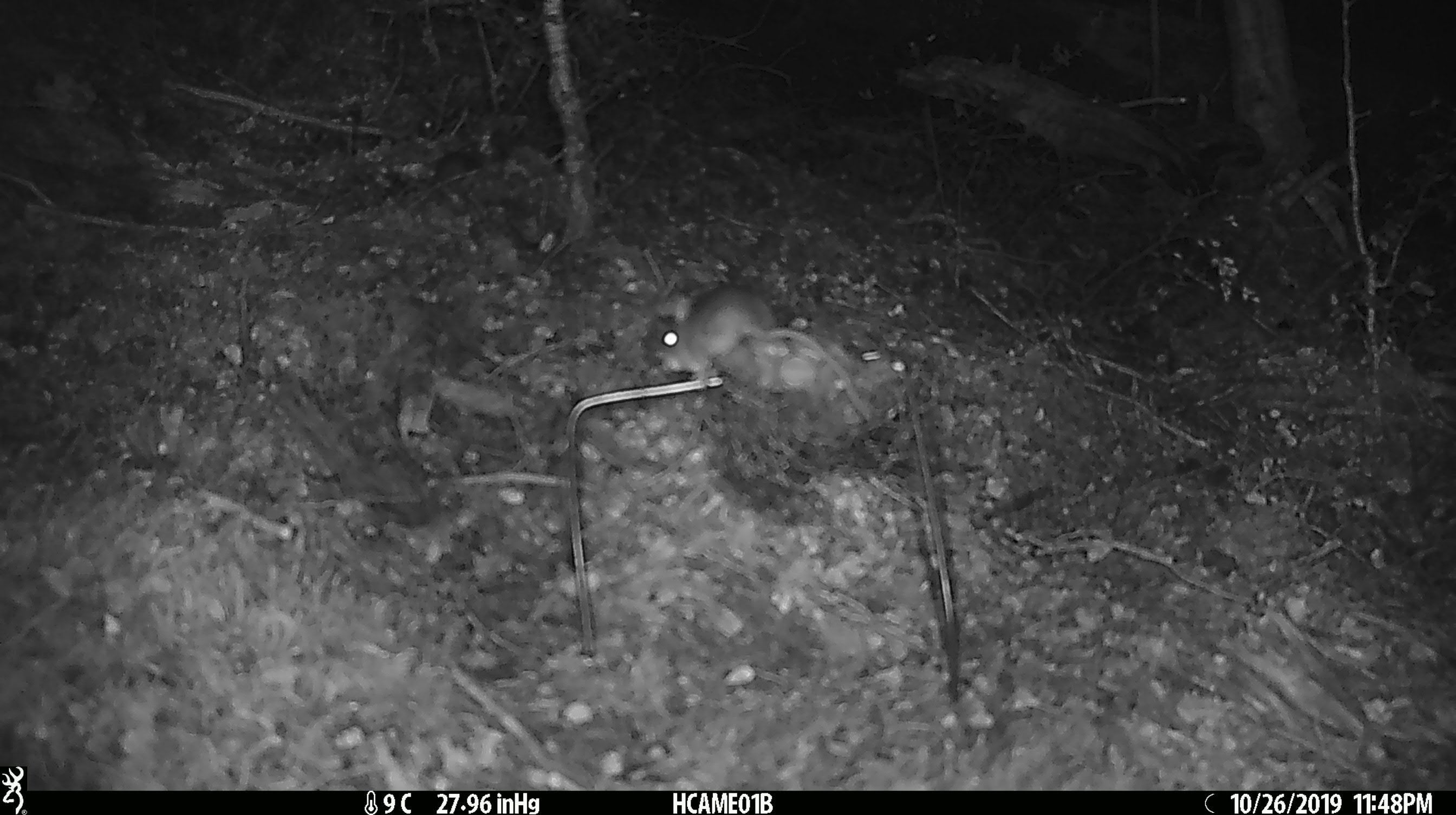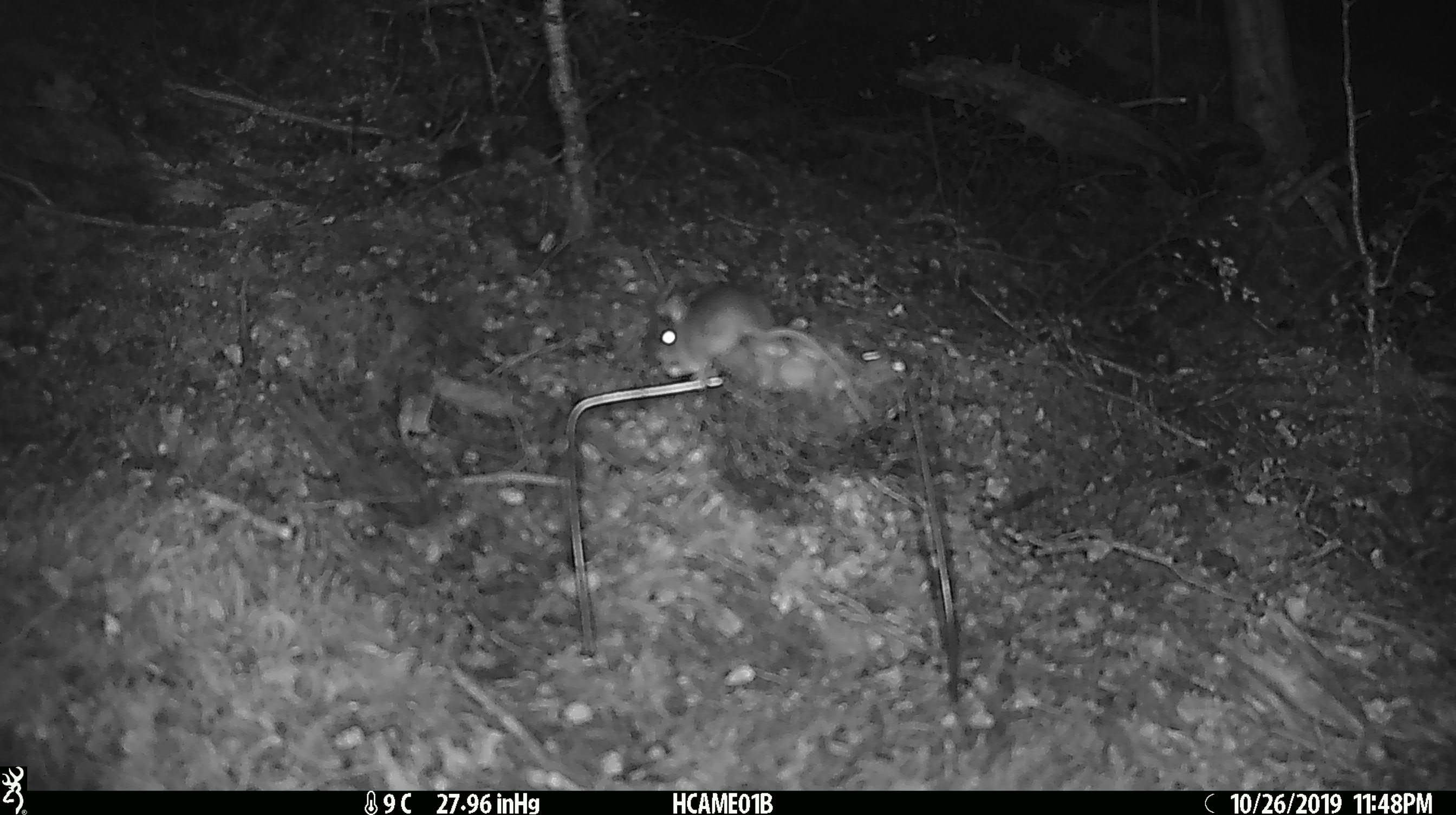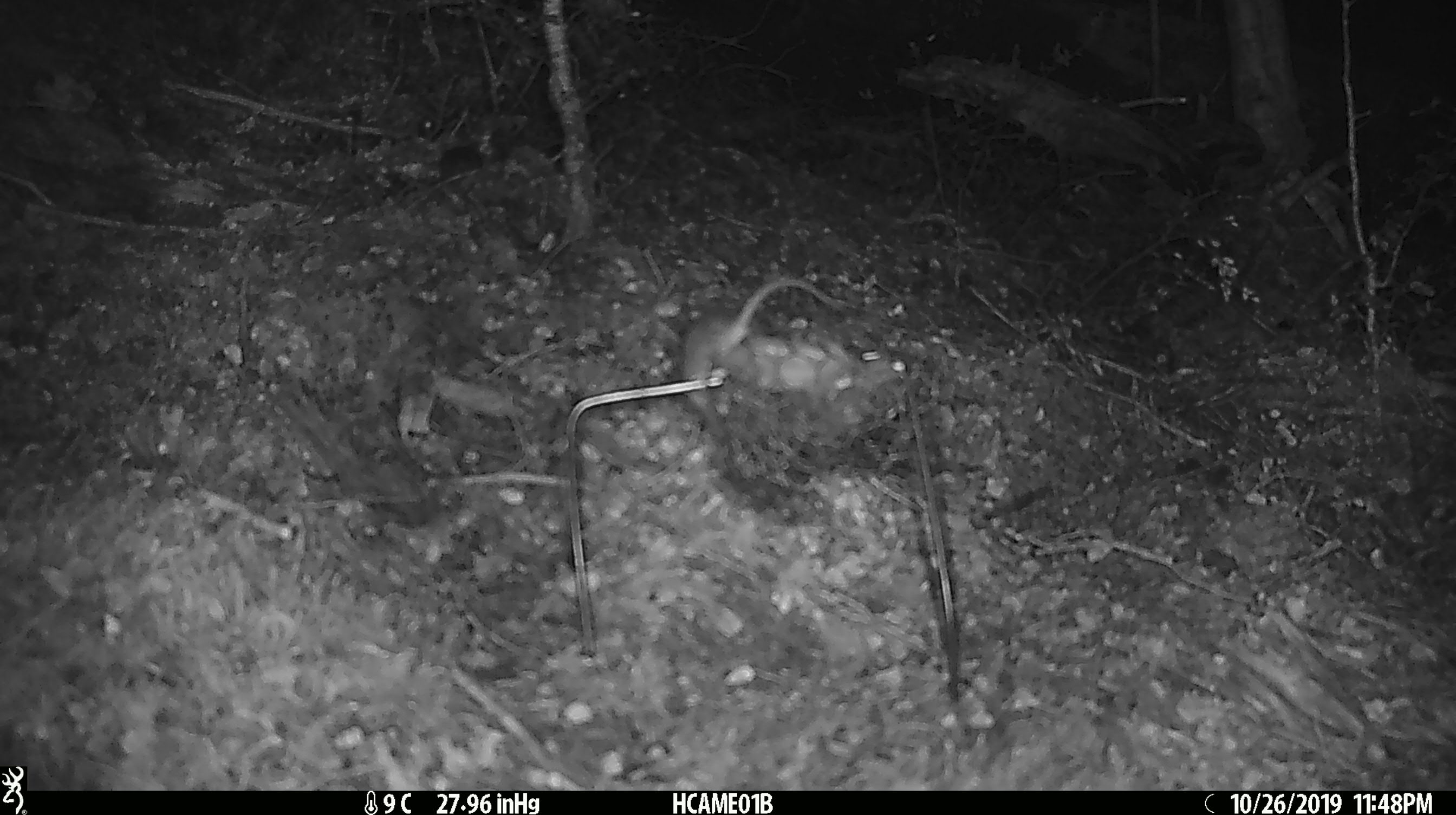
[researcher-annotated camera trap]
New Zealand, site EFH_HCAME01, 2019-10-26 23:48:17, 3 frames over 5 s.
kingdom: Animalia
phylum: Chordata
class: Mammalia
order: Rodentia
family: Muridae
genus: Mus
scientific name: Mus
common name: mouse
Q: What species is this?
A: Mouse (Mus).